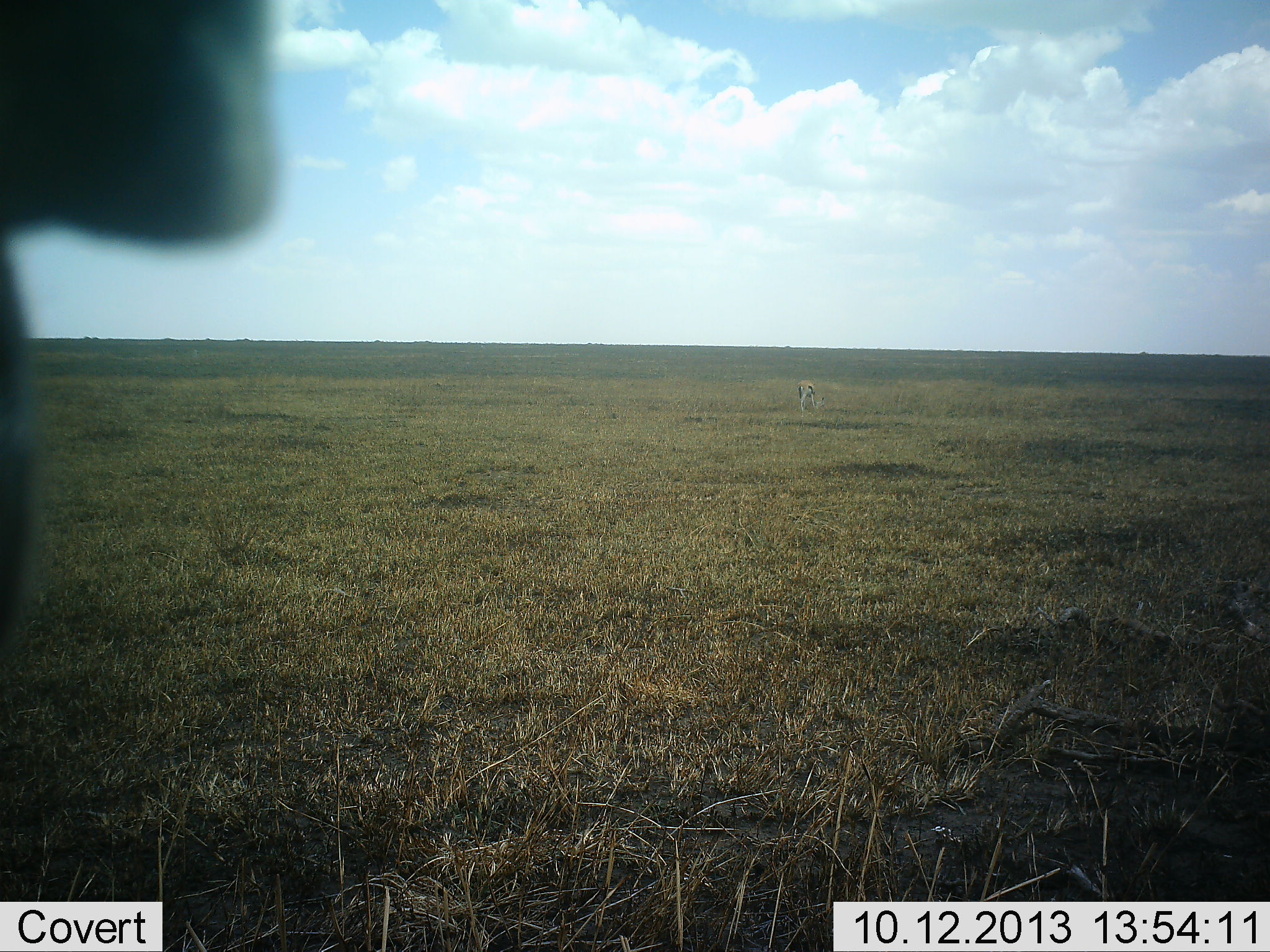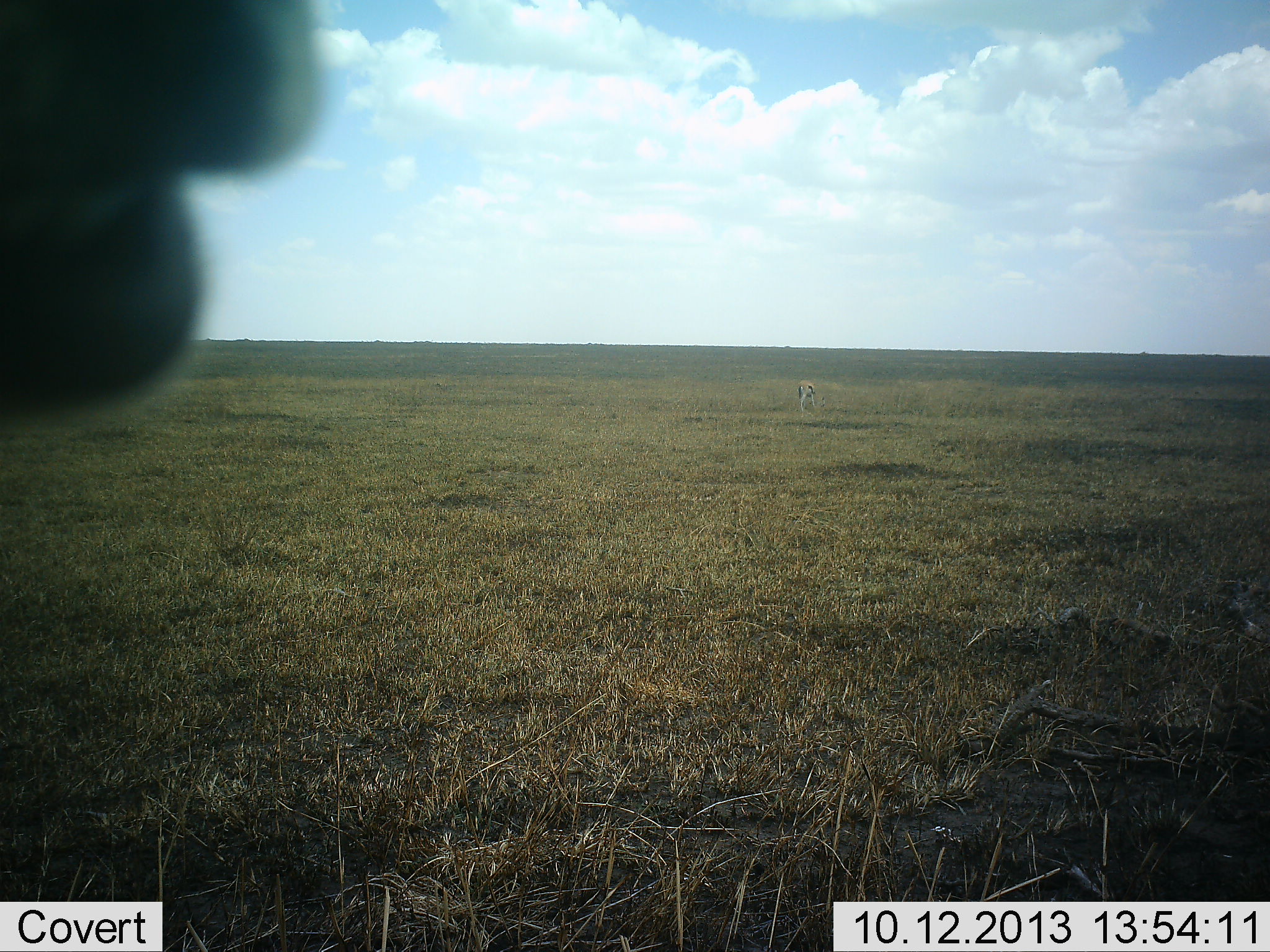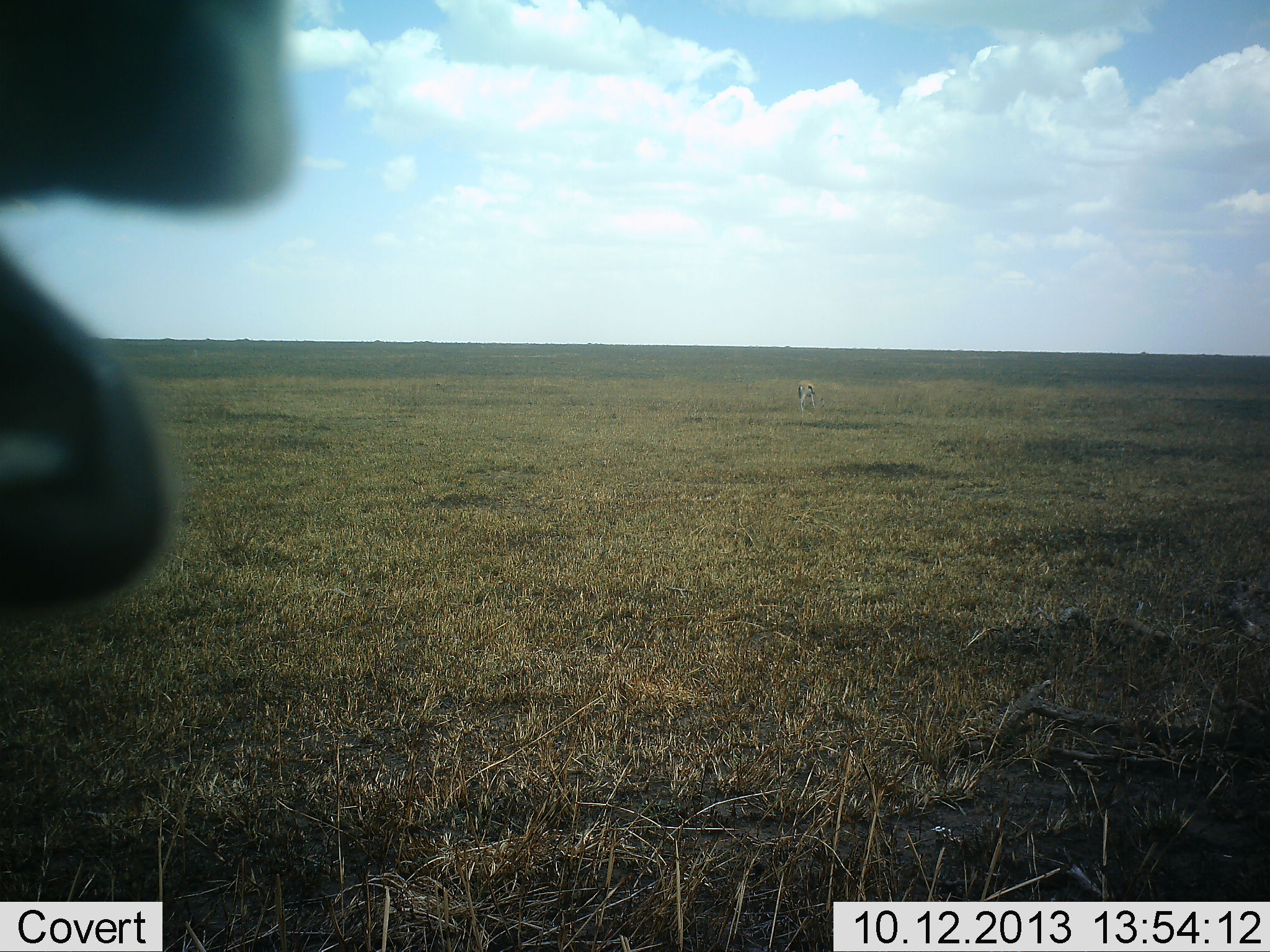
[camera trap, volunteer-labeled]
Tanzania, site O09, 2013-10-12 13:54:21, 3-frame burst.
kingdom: Animalia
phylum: Chordata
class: Mammalia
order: Artiodactyla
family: Bovidae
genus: Eudorcas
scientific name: Eudorcas thomsonii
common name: thomson's gazelle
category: gazellethomsons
Gazellethomsons (thomson's gazelle) (Eudorcas thomsonii), count 2. Behavior (volunteer vote fractions): standing 42%, resting 0%, moving 0%, interacting 8%. Young present (vote fraction): 0%. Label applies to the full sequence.